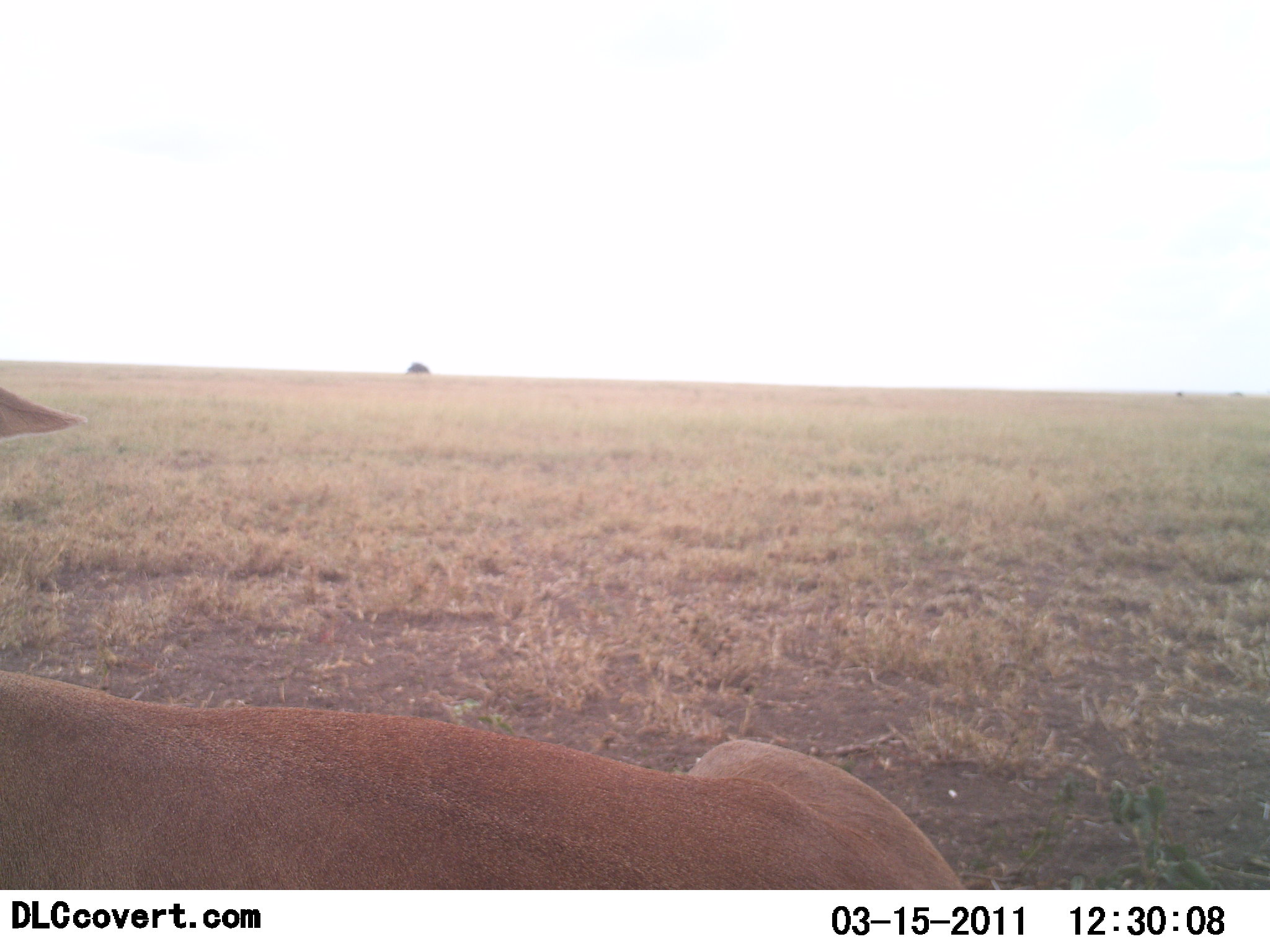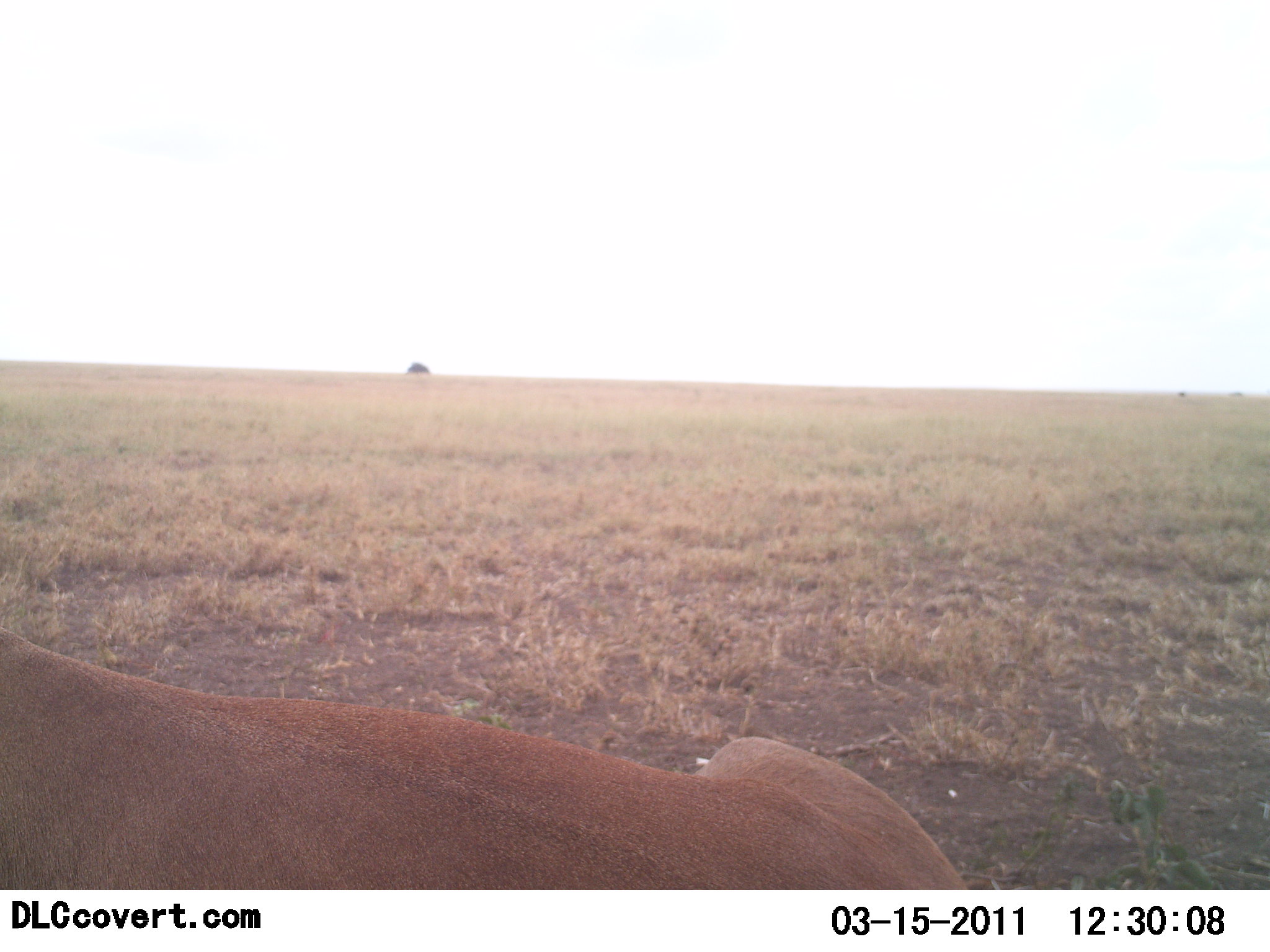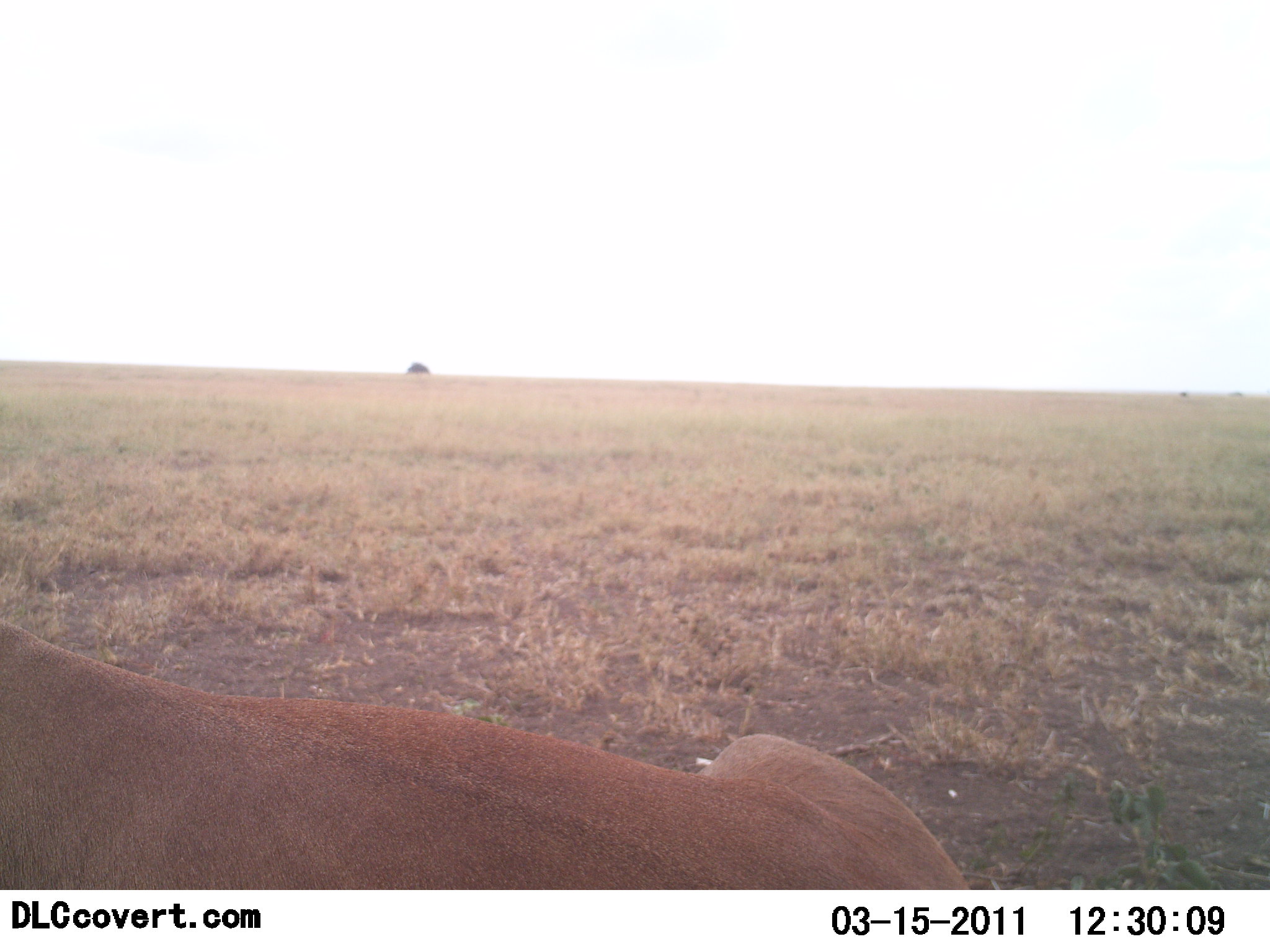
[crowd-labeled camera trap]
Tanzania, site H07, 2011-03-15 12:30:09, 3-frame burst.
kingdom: Animalia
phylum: Chordata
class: Mammalia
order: Carnivora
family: Felidae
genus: Panthera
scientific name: Panthera leo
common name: lion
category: lionfemale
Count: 1.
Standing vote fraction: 0%.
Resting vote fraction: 100%.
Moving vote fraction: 0%.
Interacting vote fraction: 0%.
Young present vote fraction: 0%.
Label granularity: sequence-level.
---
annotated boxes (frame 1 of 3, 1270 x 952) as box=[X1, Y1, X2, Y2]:
animal: box=[0, 385, 968, 890]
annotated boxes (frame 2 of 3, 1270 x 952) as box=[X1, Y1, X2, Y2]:
animal: box=[0, 626, 970, 890]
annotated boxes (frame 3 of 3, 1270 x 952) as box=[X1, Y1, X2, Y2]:
animal: box=[0, 618, 970, 890]